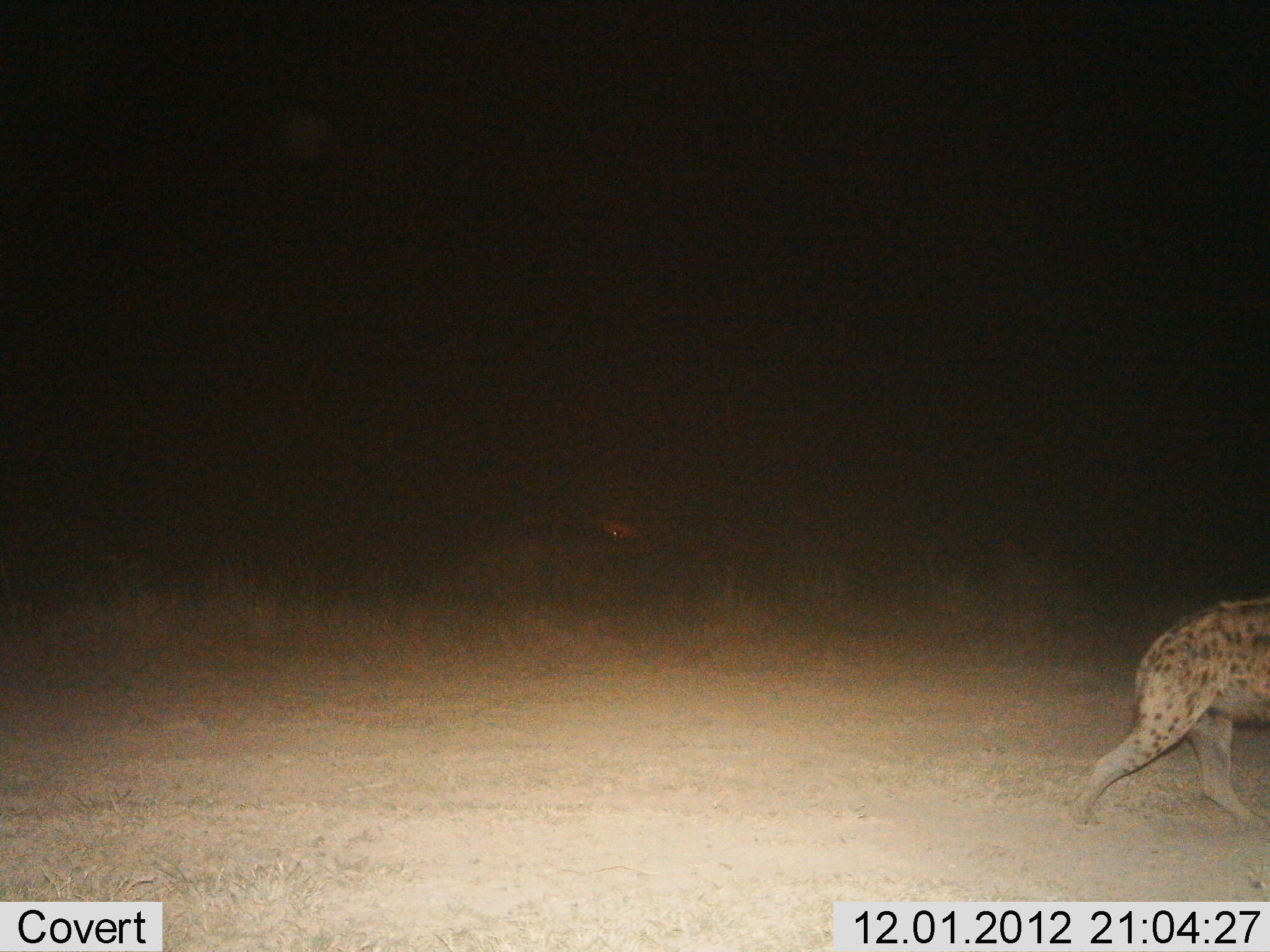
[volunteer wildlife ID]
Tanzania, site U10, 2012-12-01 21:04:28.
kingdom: Animalia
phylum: Chordata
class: Mammalia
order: Carnivora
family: Hyaenidae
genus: Crocuta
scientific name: Crocuta crocuta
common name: spotted hyena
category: hyenaspotted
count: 1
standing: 10%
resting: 0%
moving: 90%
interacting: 0%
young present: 0%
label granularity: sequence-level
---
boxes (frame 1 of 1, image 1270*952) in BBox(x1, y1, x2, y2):
animal: BBox(1070, 598, 1270, 828)